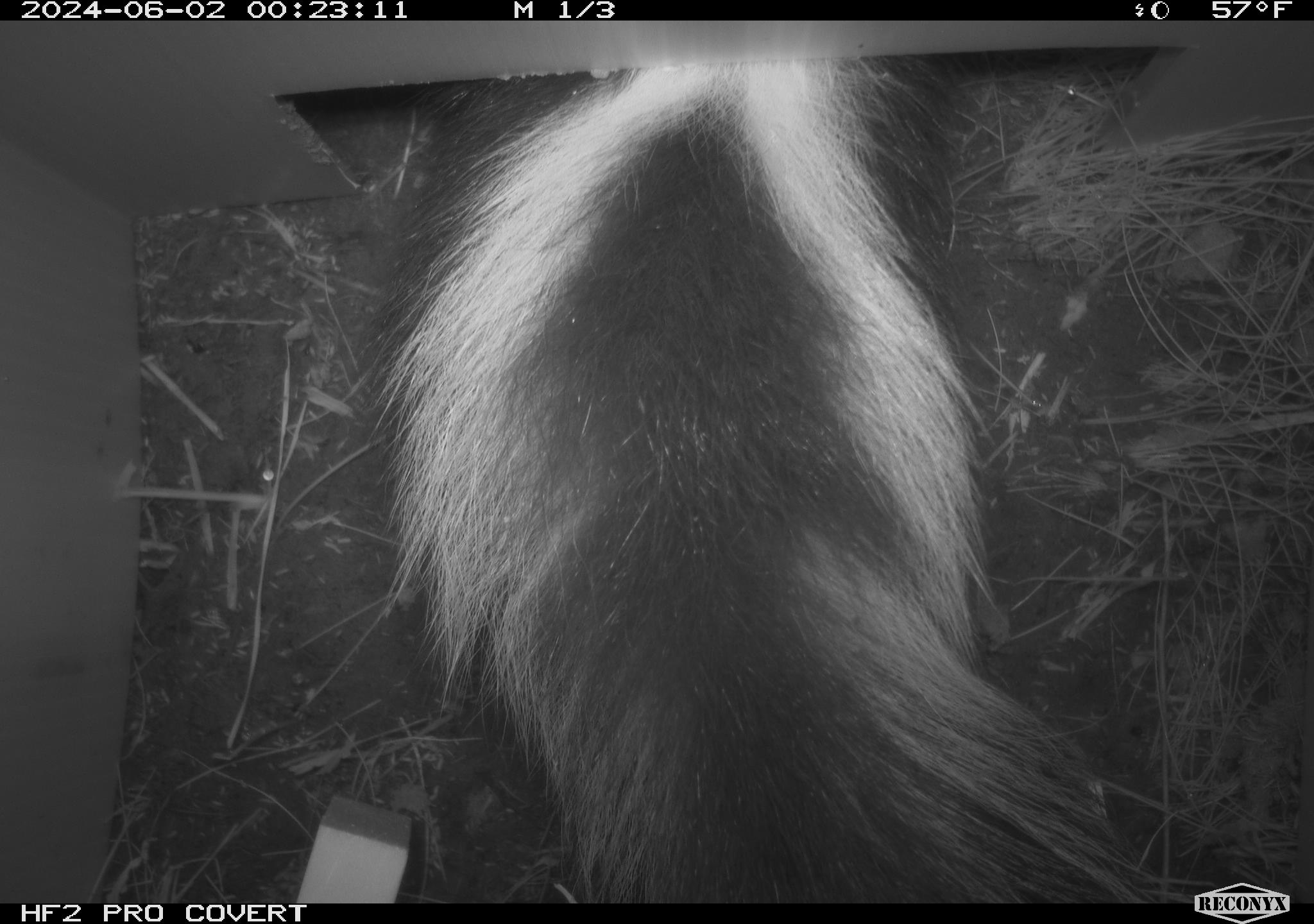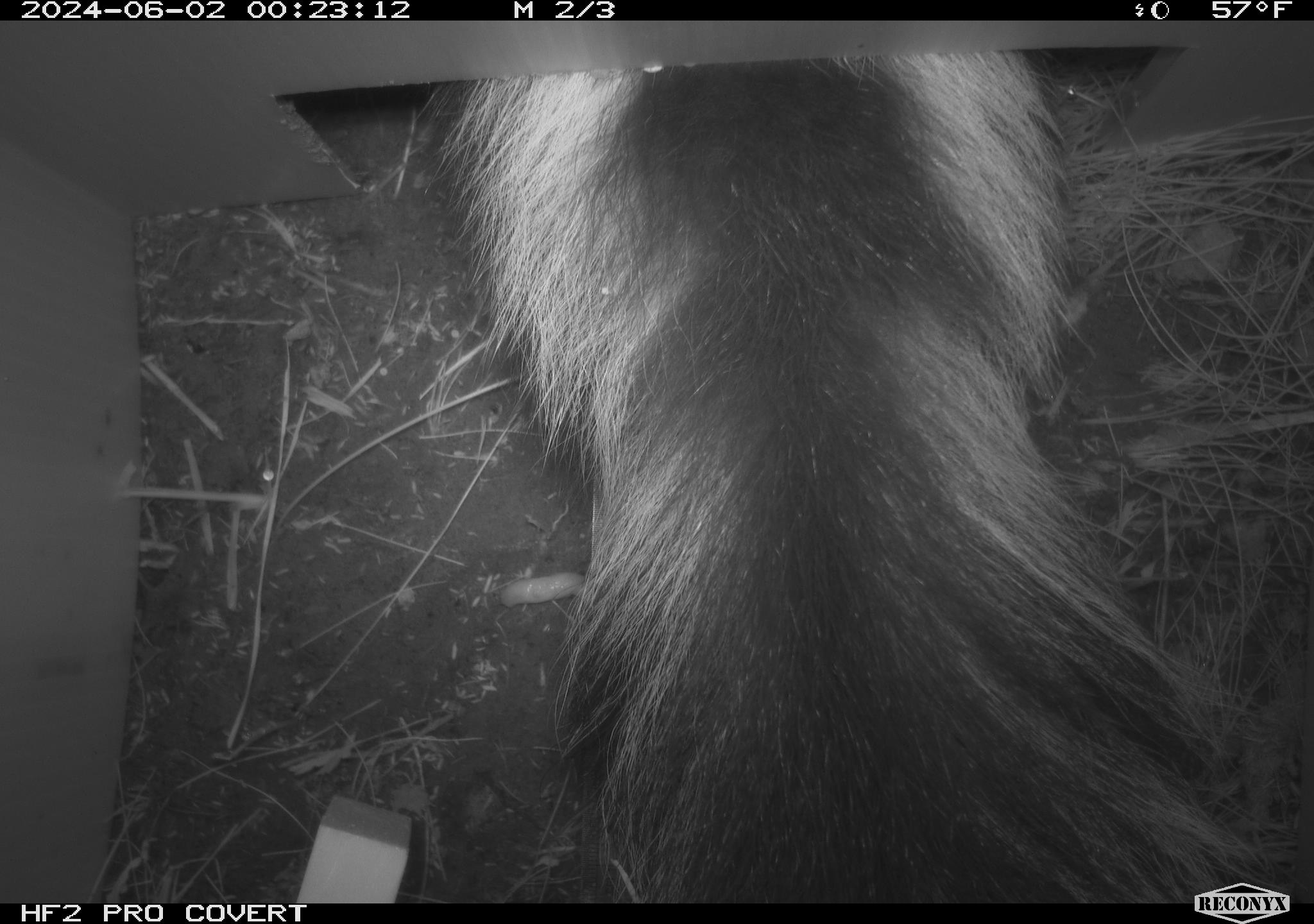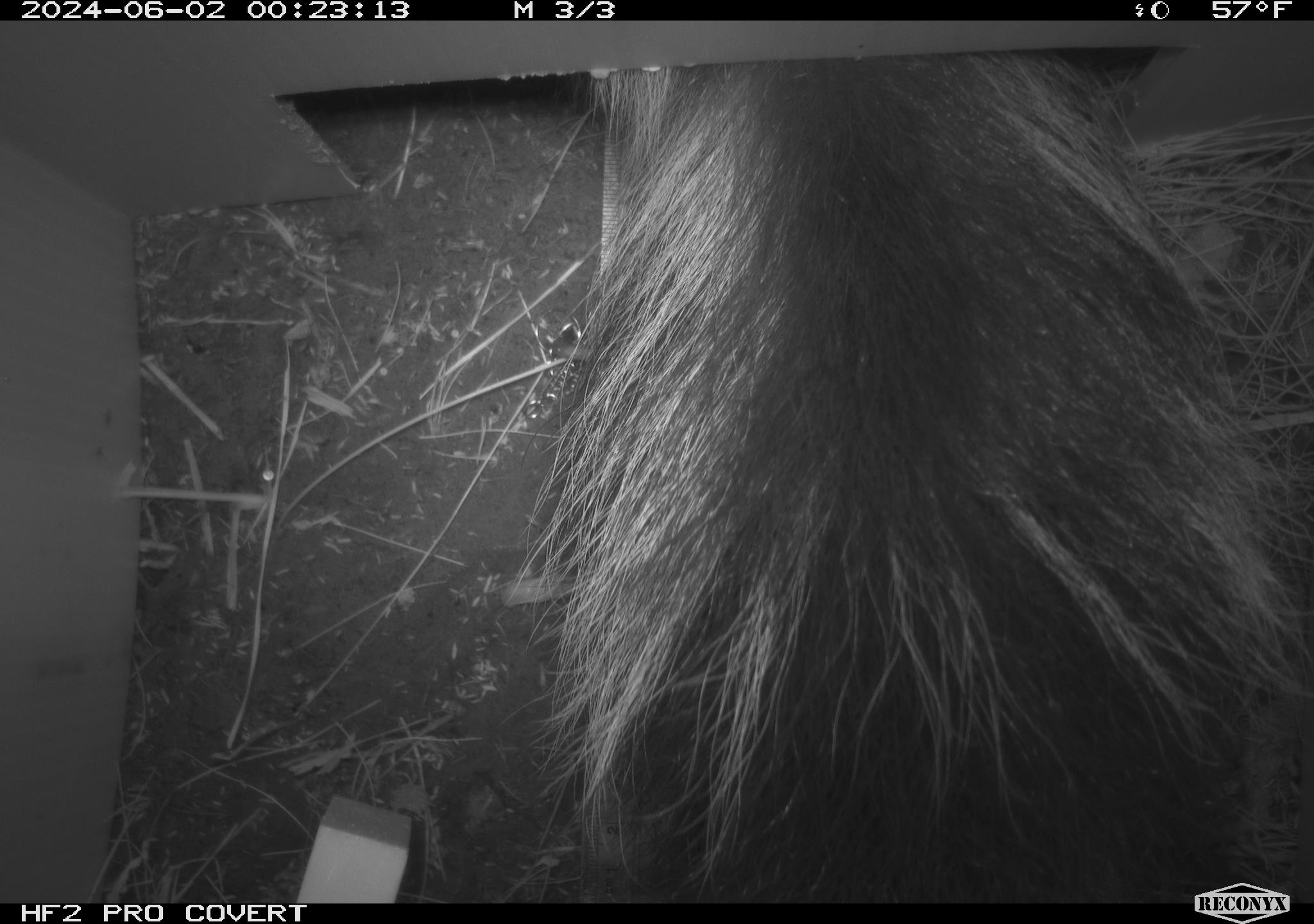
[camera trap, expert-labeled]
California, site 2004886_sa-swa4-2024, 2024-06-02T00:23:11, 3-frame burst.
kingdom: Animalia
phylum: Chordata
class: Mammalia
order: Carnivora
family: Mephitidae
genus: Mephitis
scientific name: Mephitis mephitis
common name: striped skunk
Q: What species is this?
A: Striped skunk (Mephitis mephitis).